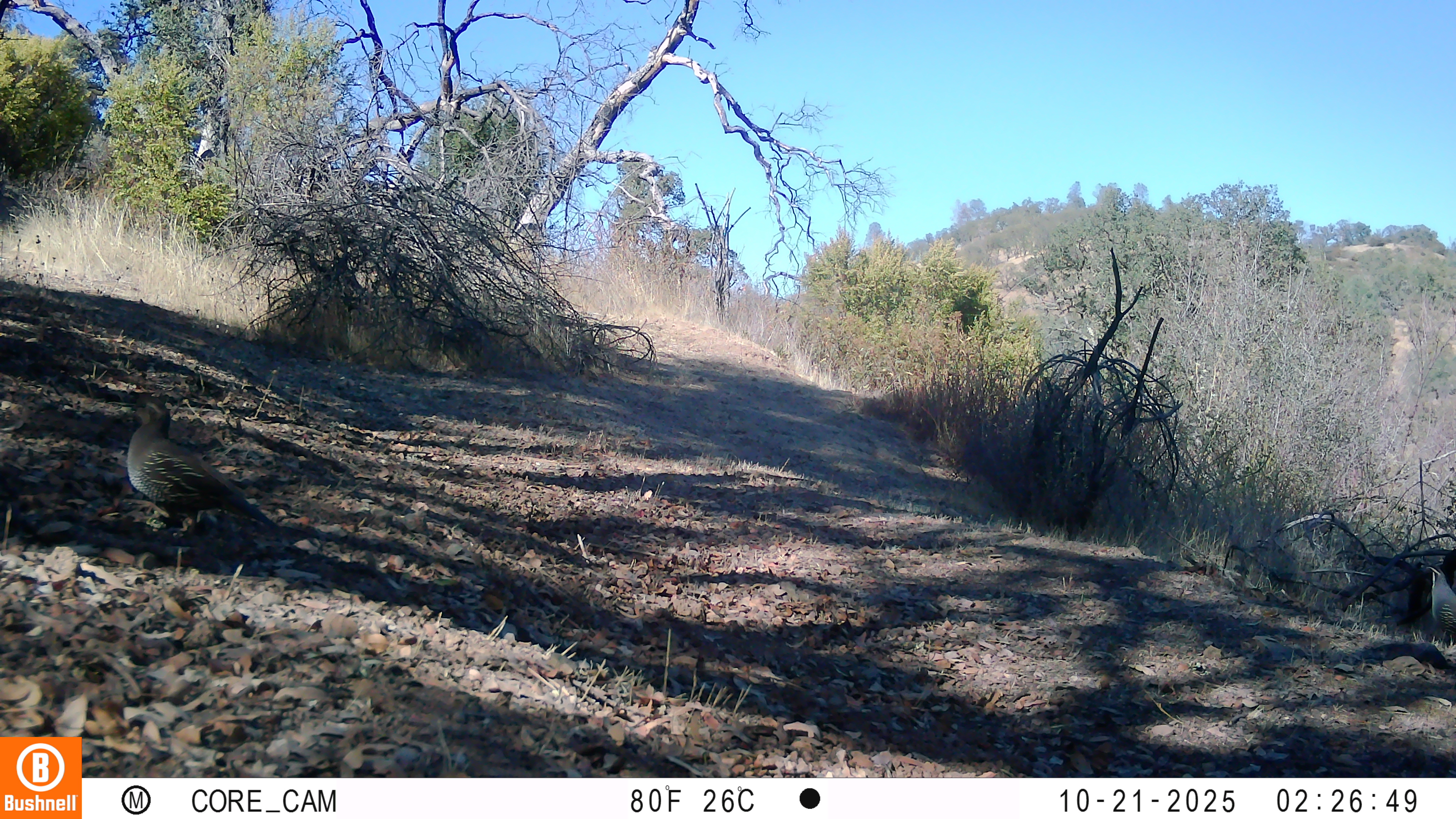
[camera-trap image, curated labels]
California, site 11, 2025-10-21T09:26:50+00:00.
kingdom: Animalia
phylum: Chordata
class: Aves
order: Galliformes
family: Odontophoridae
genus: Callipepla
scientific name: Callipepla californica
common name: california quail